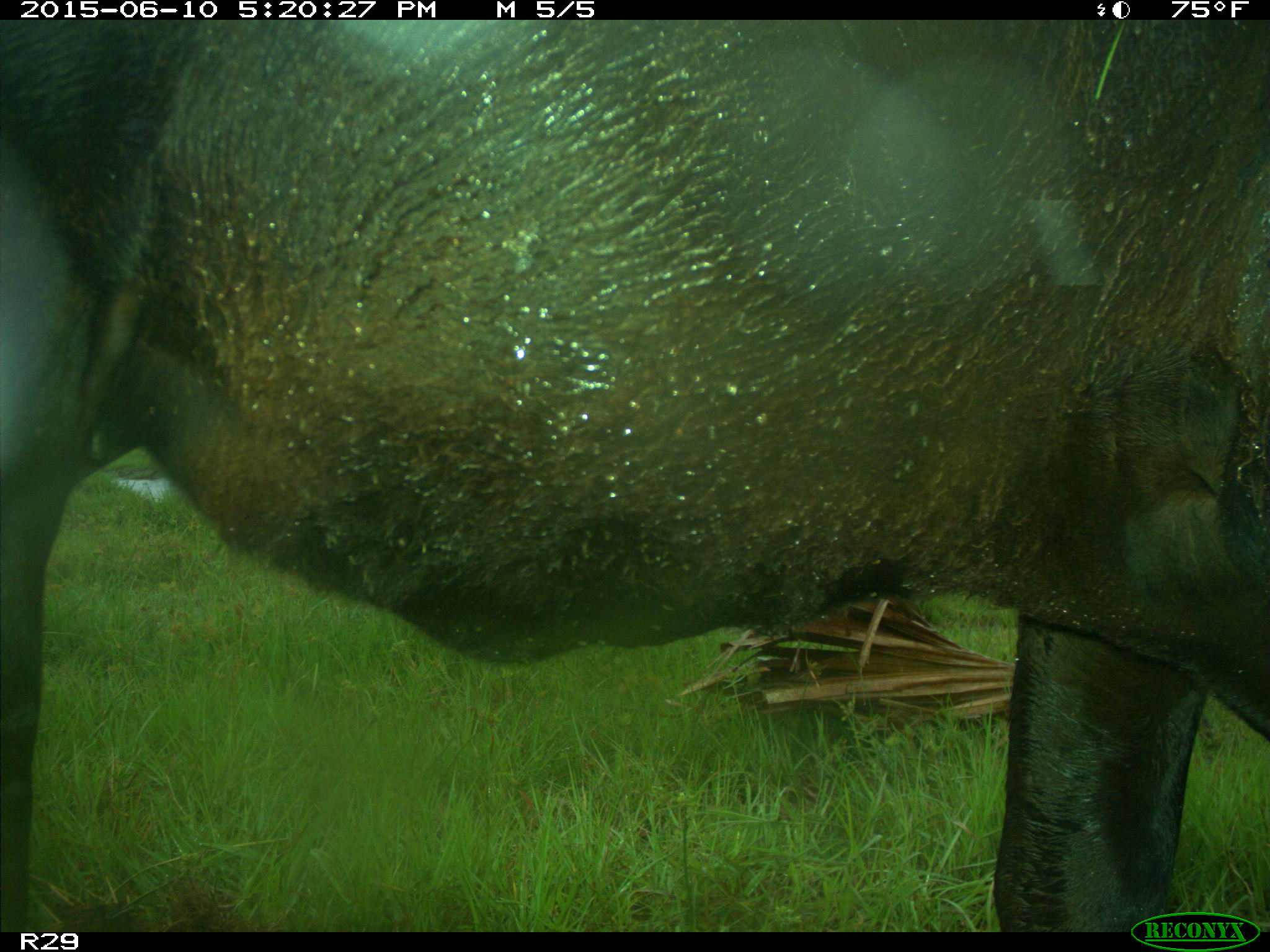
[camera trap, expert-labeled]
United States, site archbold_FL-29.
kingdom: Animalia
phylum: Chordata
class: Mammalia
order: Artiodactyla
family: Bovidae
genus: Bos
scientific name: Bos taurus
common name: domestic cow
Bos taurus (domestic cow).